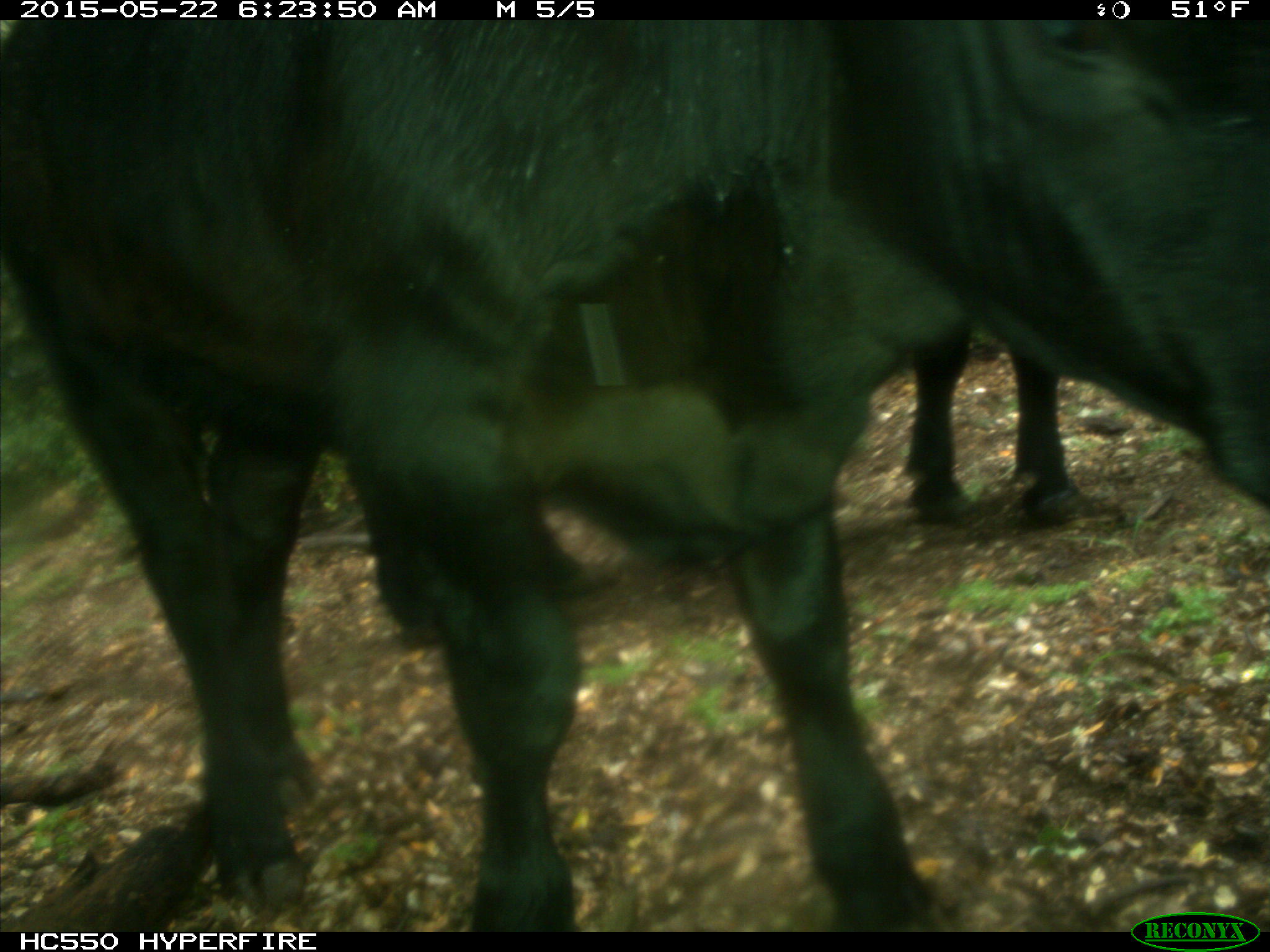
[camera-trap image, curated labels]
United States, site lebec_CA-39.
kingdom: Animalia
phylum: Chordata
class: Mammalia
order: Artiodactyla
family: Bovidae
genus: Bos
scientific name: Bos taurus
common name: domestic cow